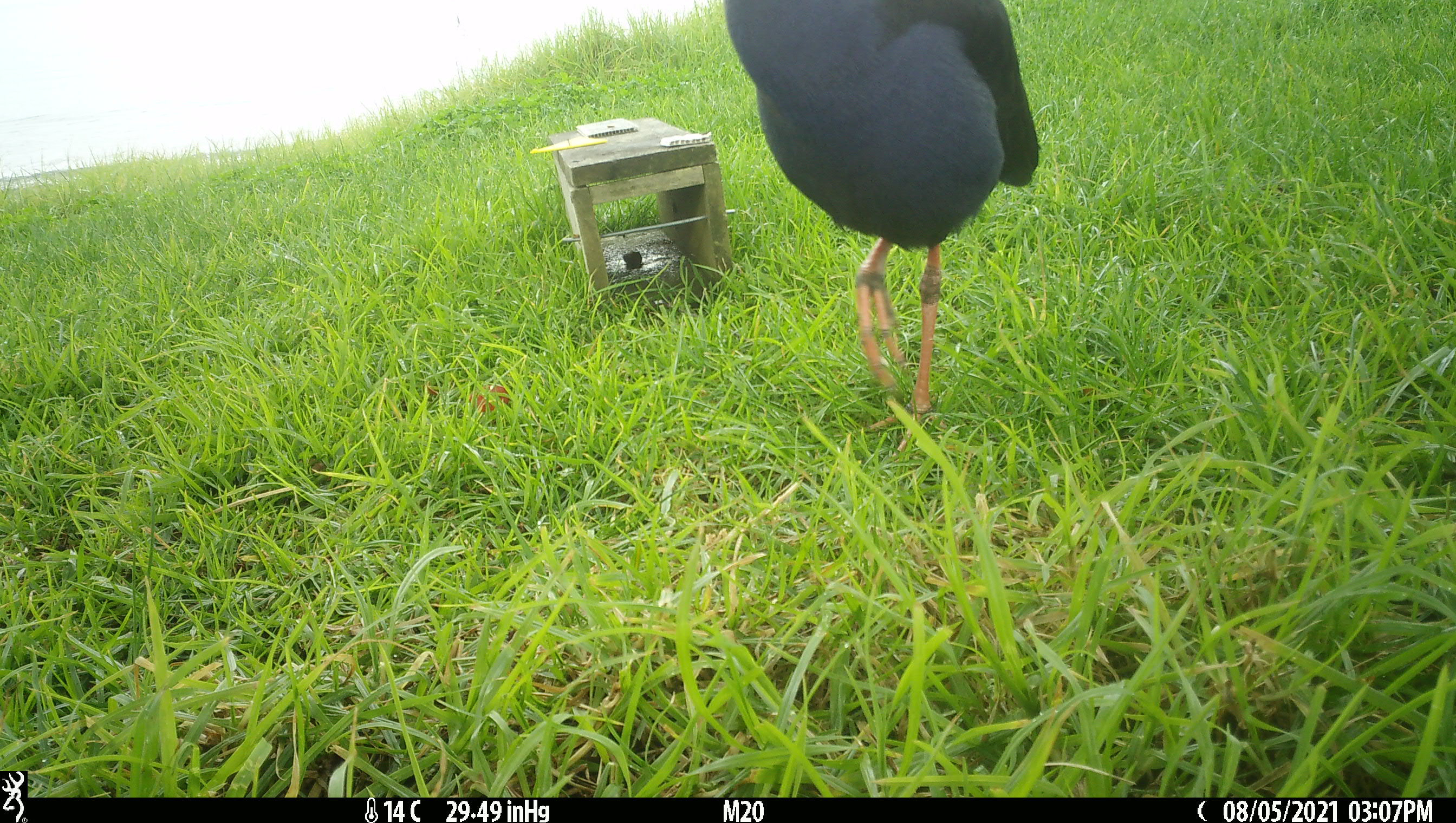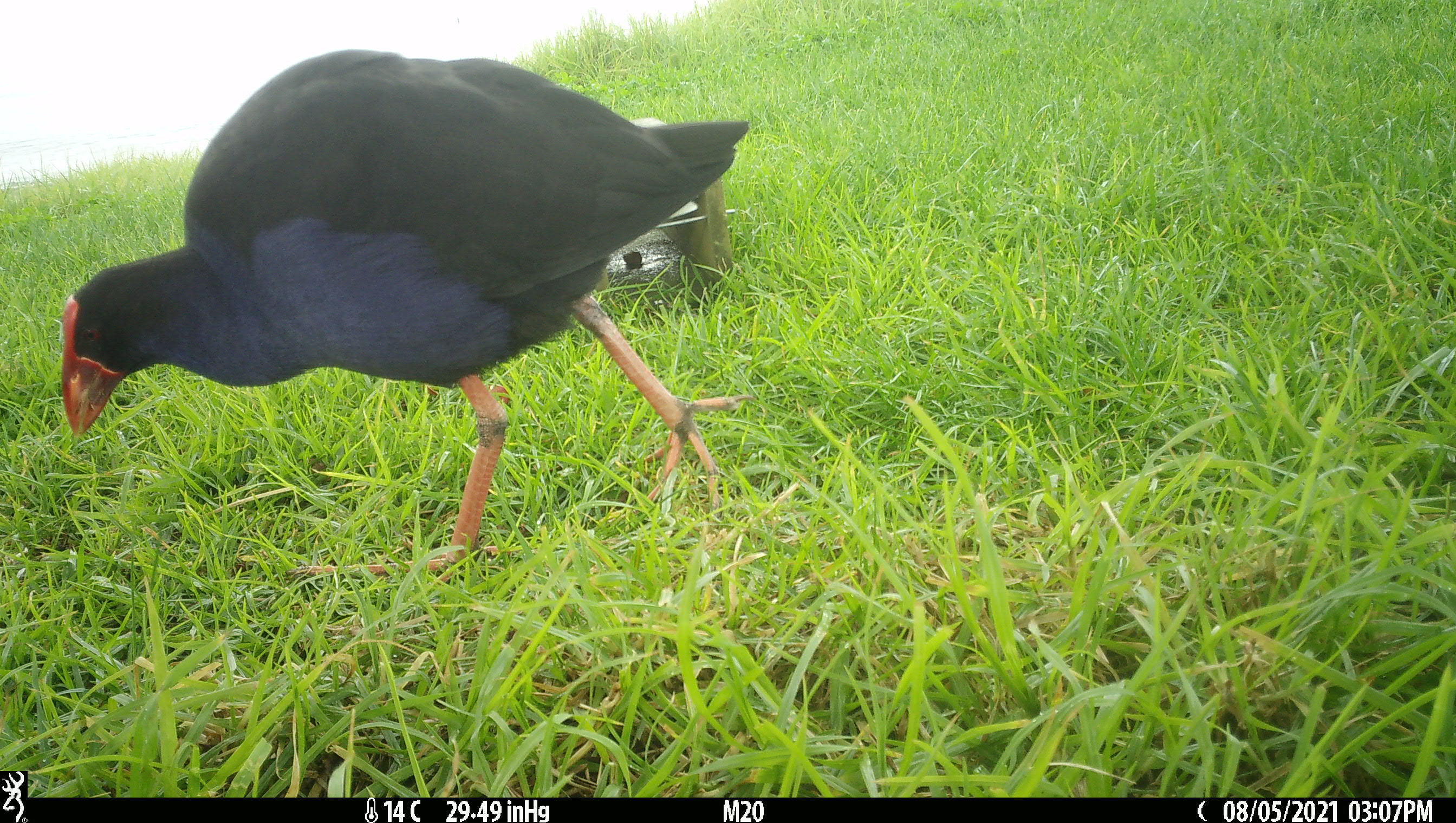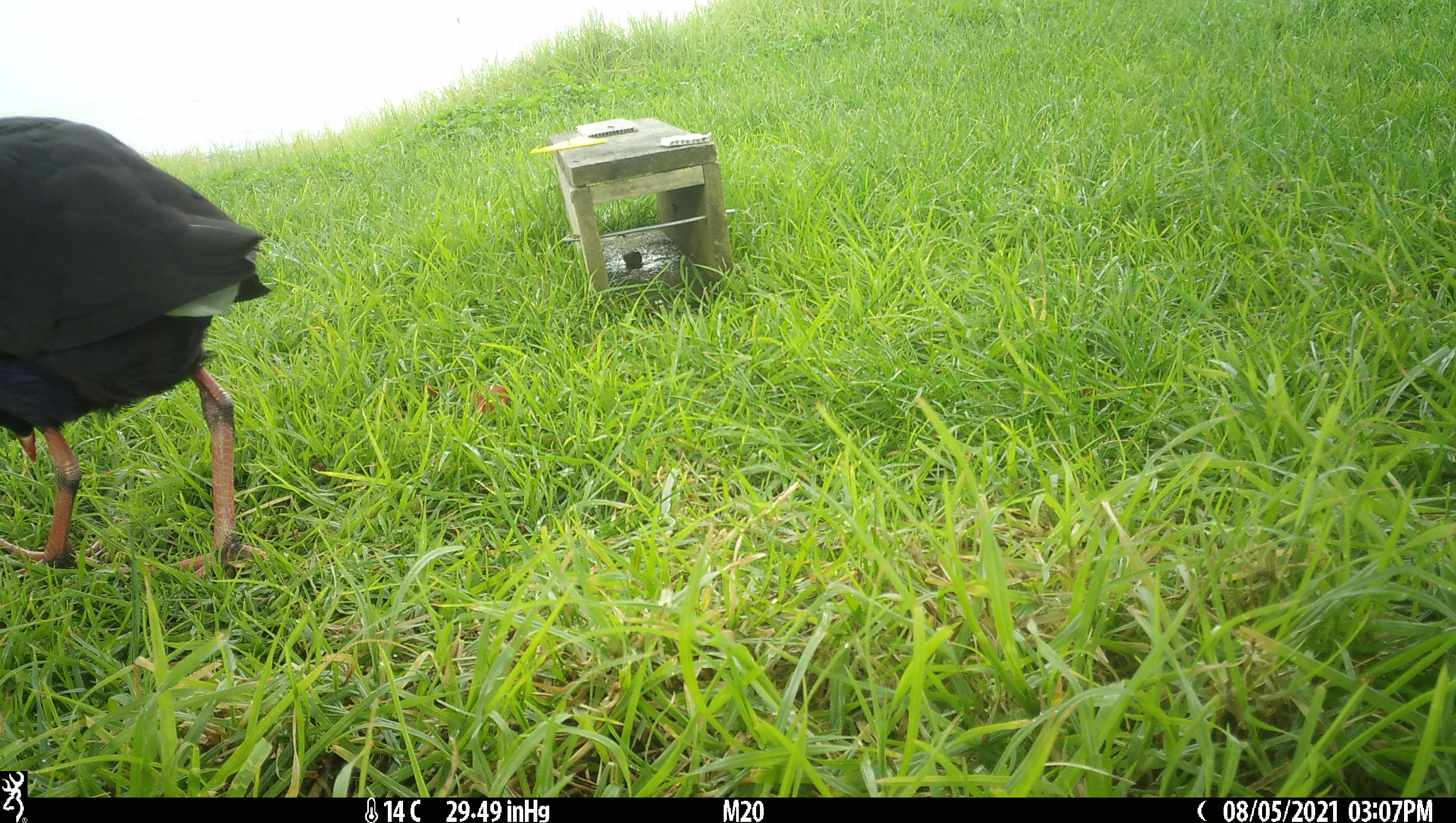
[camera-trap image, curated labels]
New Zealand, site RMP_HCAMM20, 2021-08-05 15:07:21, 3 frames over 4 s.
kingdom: Animalia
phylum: Chordata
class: Aves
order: Gruiformes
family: Rallidae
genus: Porphyrio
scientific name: Porphyrio melanotus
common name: australasian swamphen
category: pukeko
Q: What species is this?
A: Pukeko (australasian swamphen) (Porphyrio melanotus).